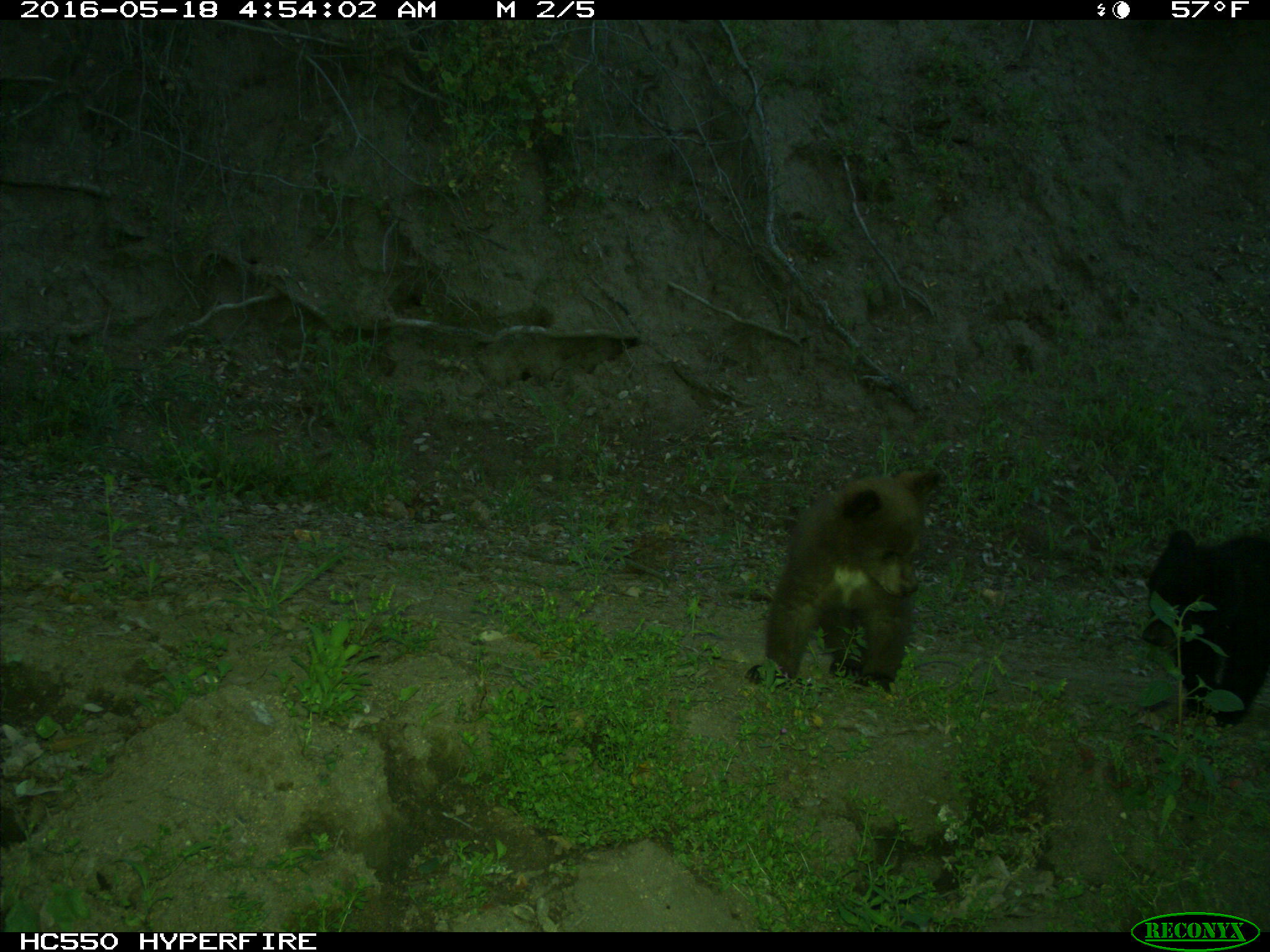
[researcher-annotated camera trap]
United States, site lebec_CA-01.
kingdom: Animalia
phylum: Chordata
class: Mammalia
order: Carnivora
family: Ursidae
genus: Ursus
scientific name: Ursus americanus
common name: american black bear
Ursus americanus (american black bear).